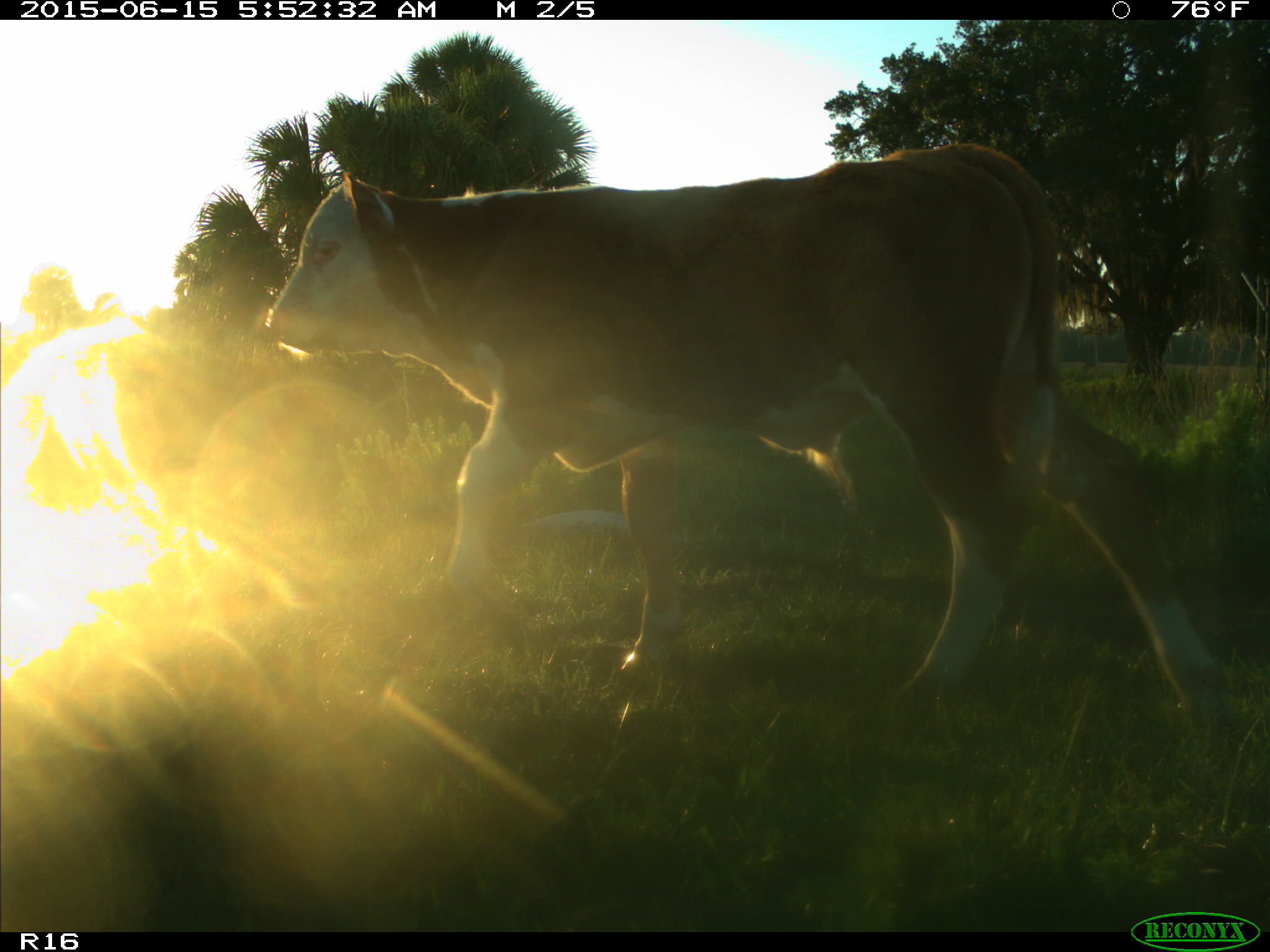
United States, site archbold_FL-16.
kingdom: Animalia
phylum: Chordata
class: Mammalia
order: Artiodactyla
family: Bovidae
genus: Bos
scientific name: Bos taurus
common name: domestic cow